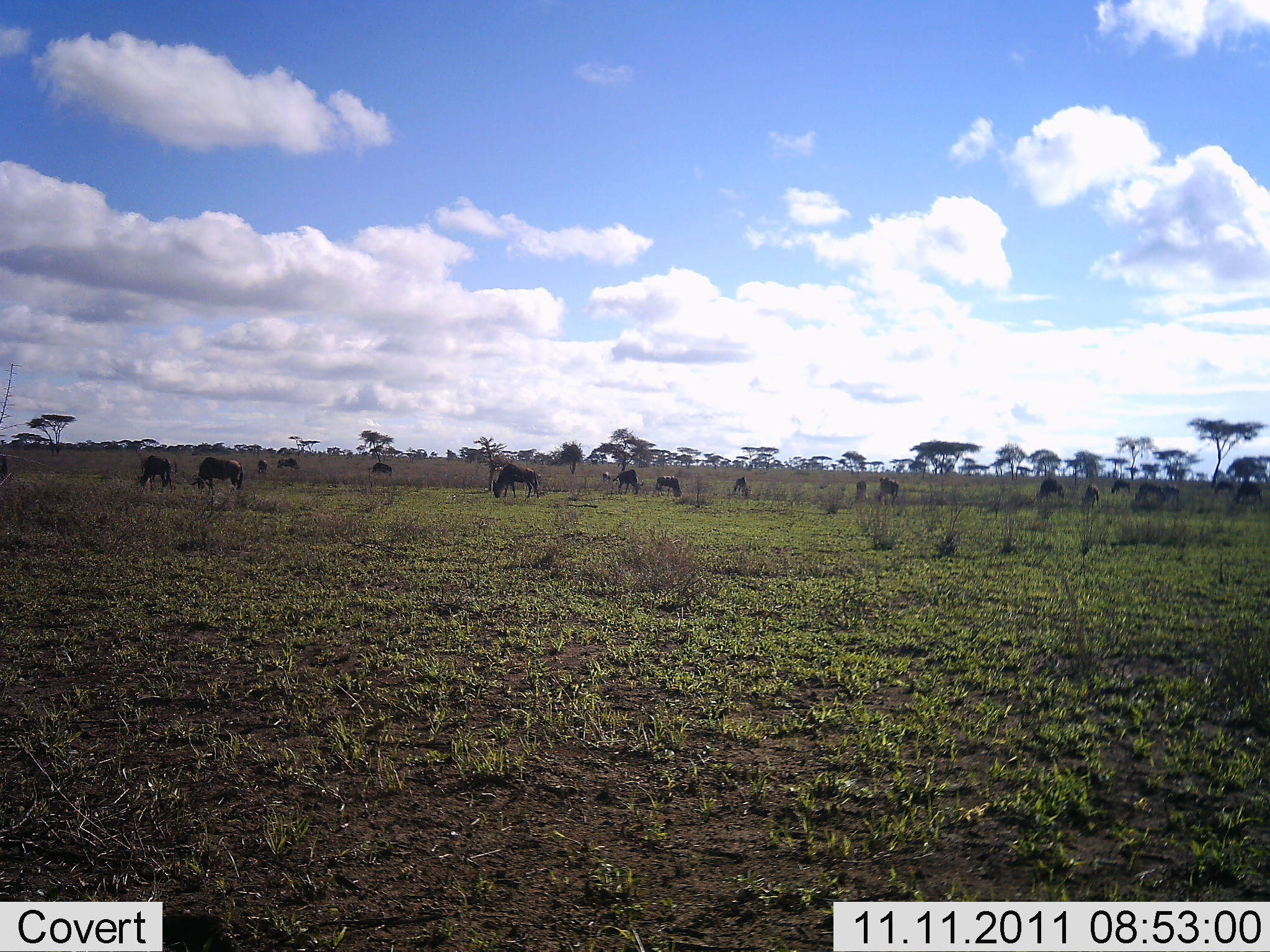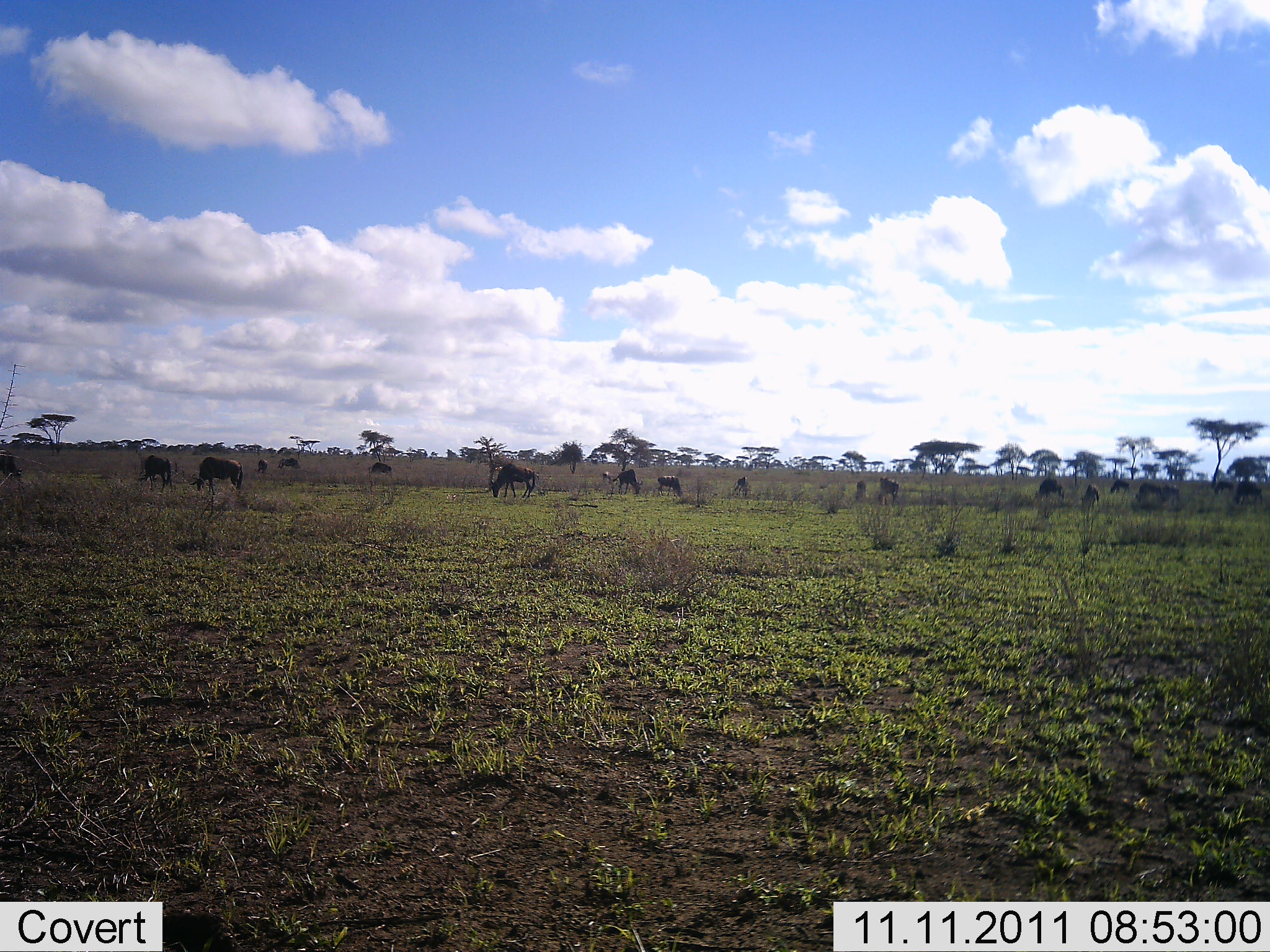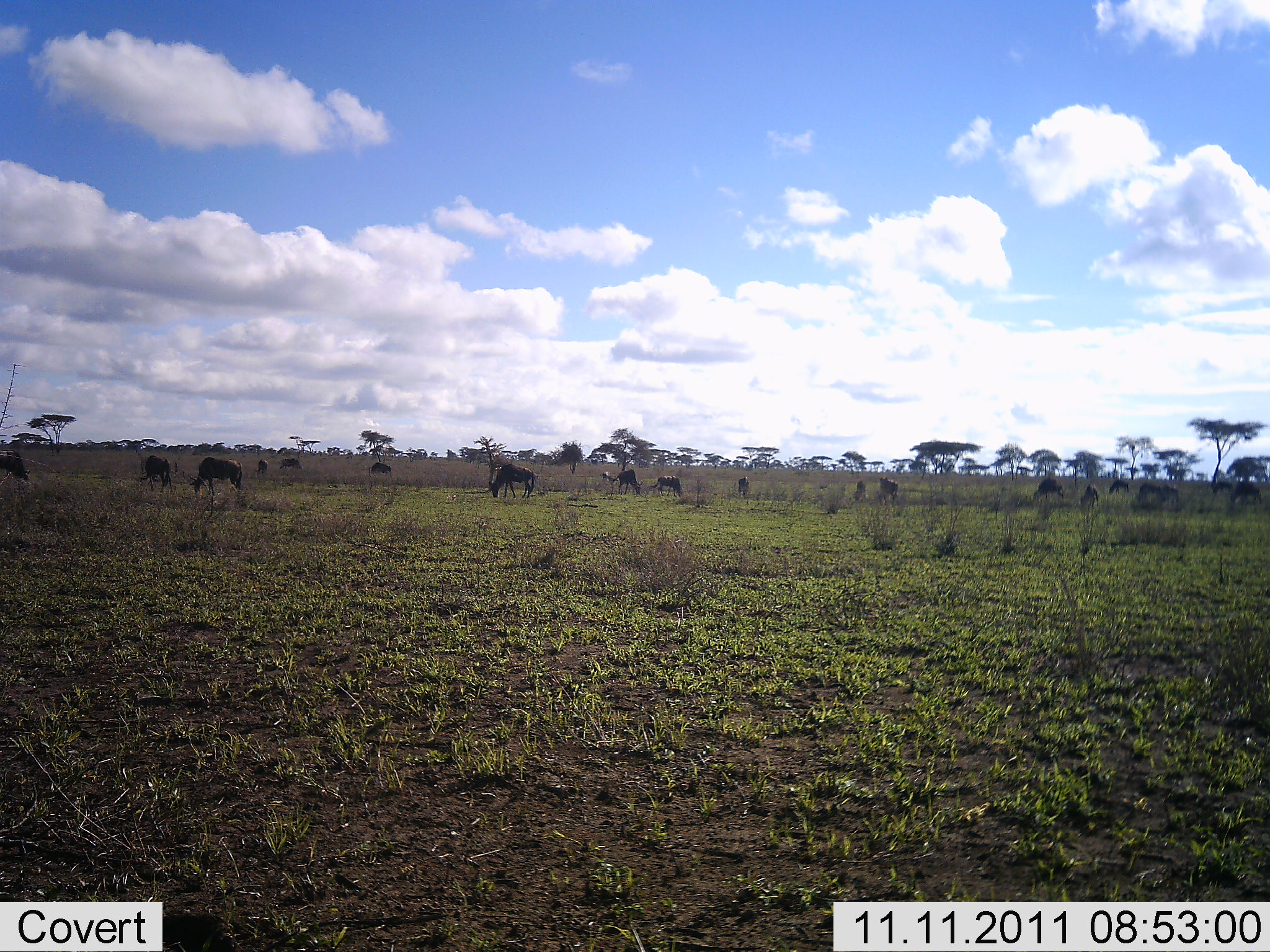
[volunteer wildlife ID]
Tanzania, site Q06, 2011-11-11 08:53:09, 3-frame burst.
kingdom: Animalia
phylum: Chordata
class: Mammalia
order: Artiodactyla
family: Bovidae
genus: Connochaetes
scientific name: Connochaetes taurinus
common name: blue wildebeest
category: wildebeest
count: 11-50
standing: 25%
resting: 0%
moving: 17%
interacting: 0%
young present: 8%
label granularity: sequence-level